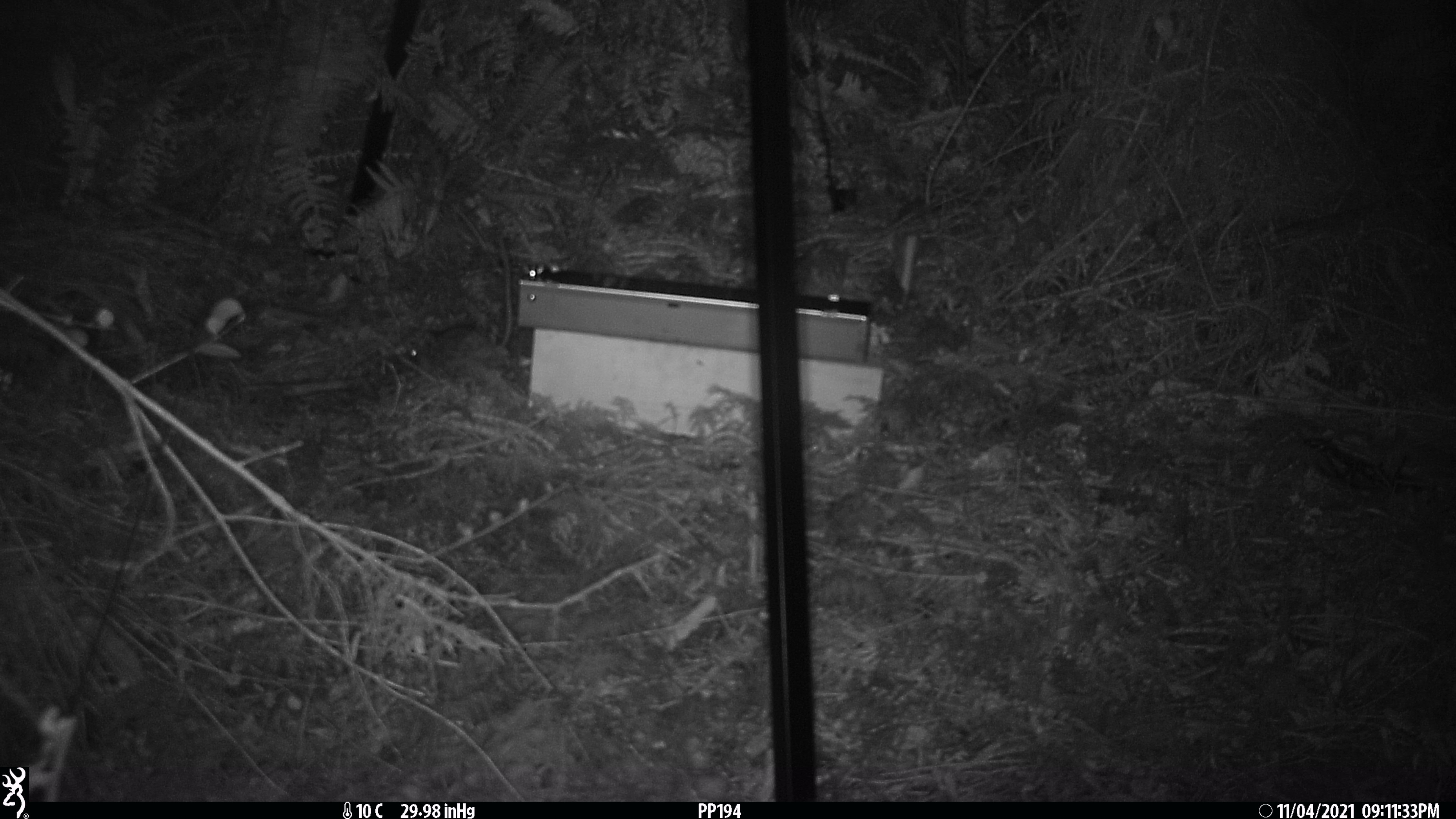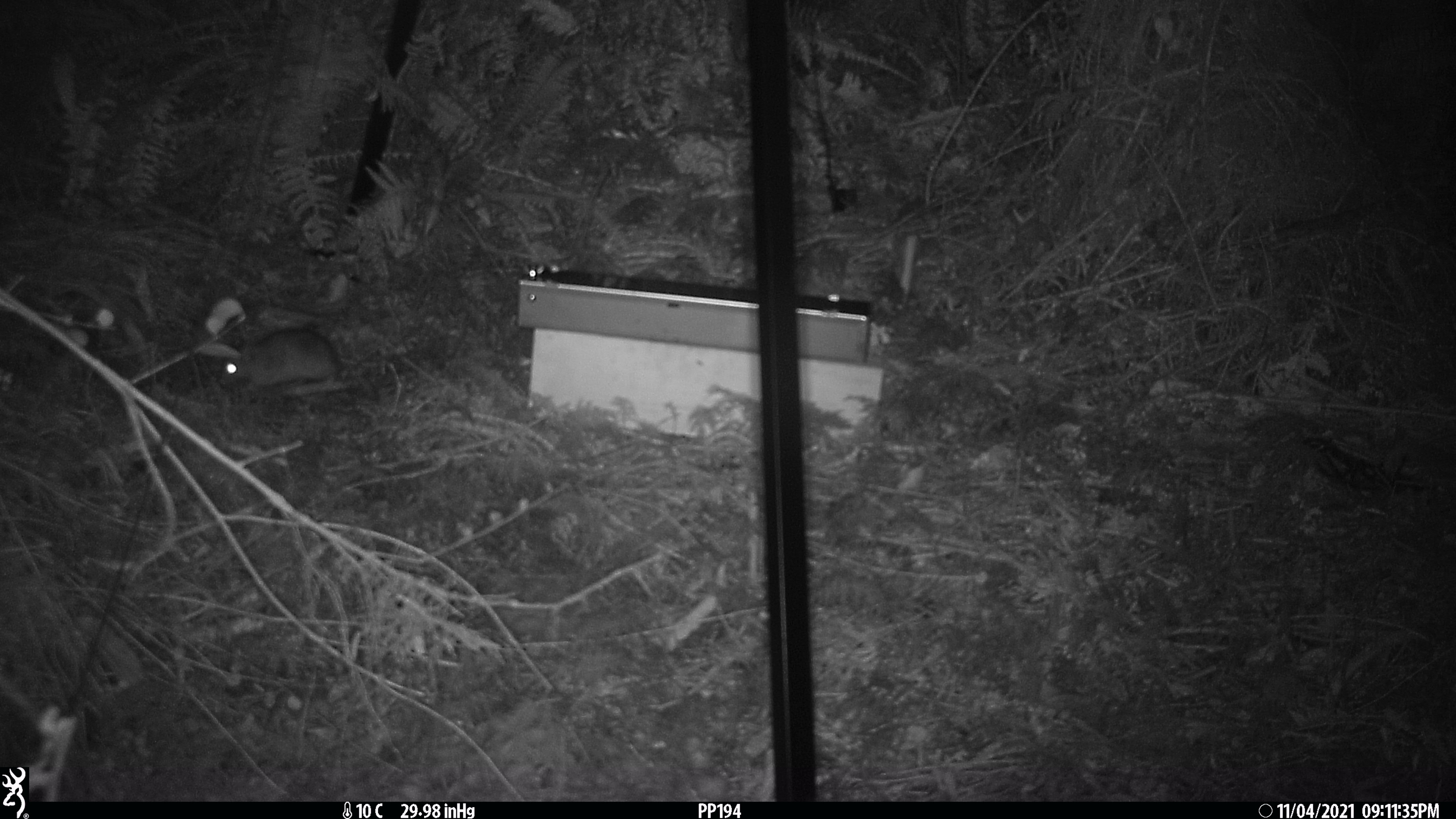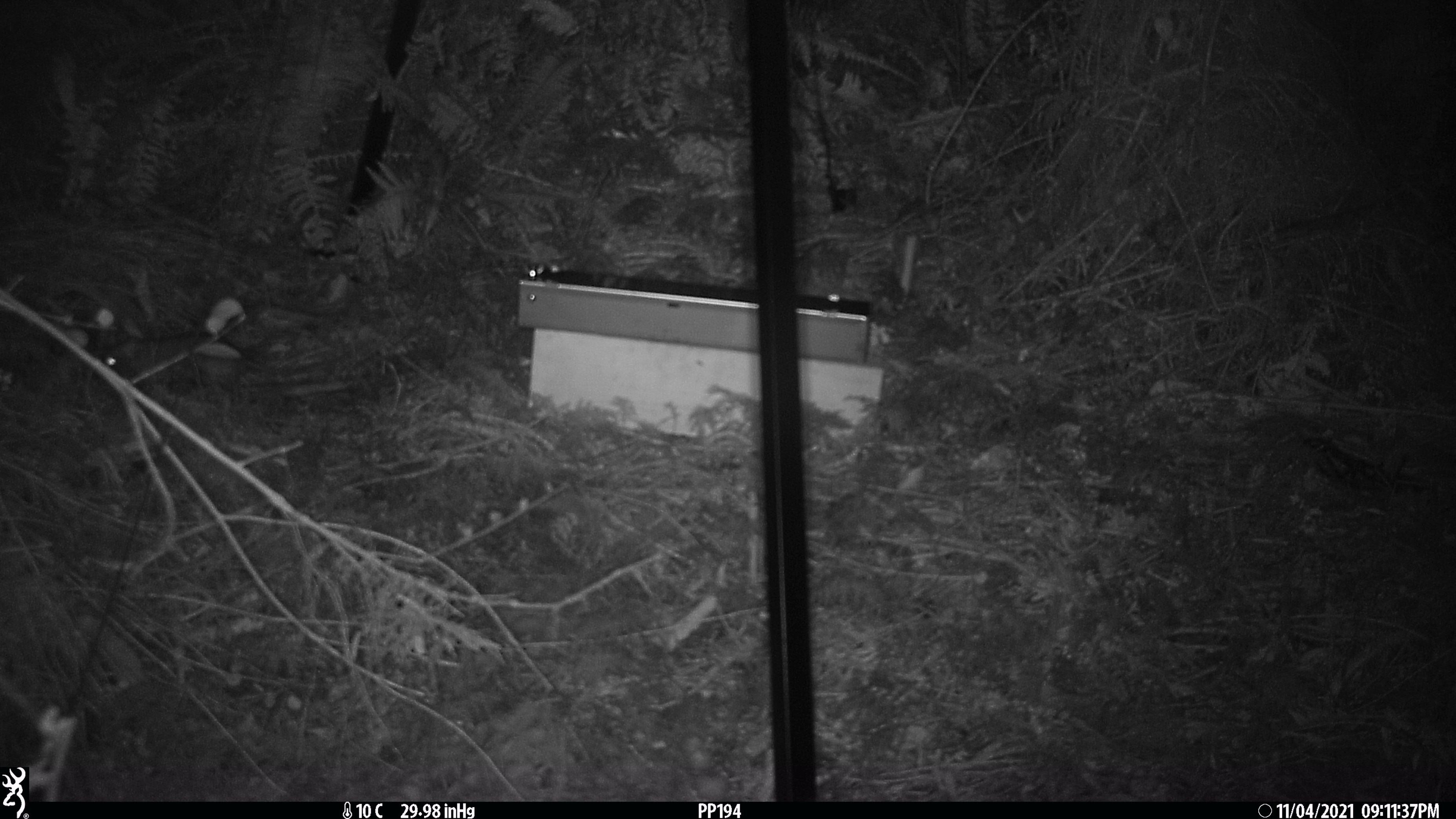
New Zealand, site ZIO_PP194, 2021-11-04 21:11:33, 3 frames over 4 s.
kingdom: Animalia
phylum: Chordata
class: Mammalia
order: Rodentia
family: Muridae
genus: Rattus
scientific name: Rattus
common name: rat